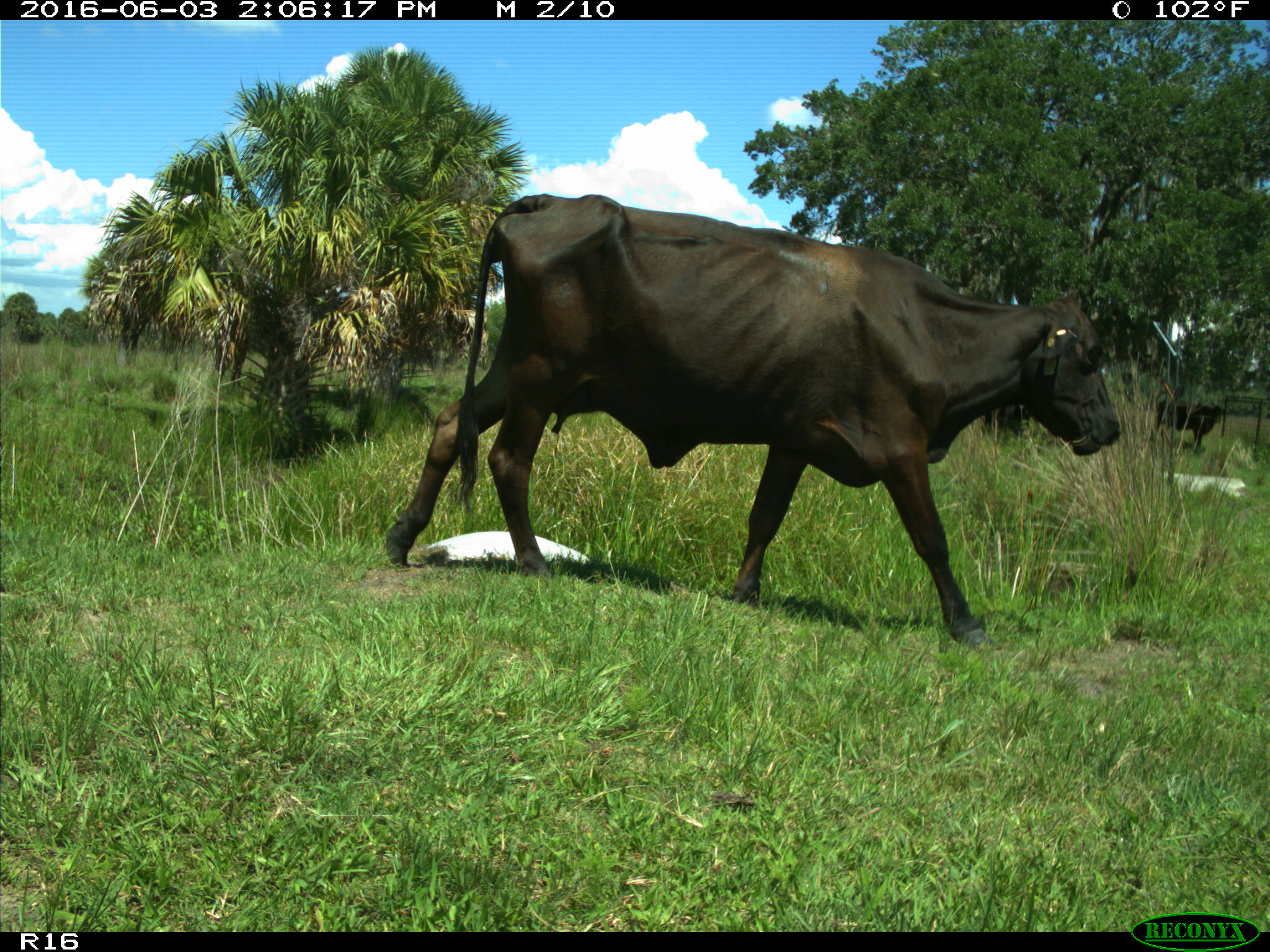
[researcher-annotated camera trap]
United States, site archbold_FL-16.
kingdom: Animalia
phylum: Chordata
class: Mammalia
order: Artiodactyla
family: Bovidae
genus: Bos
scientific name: Bos taurus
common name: domestic cow